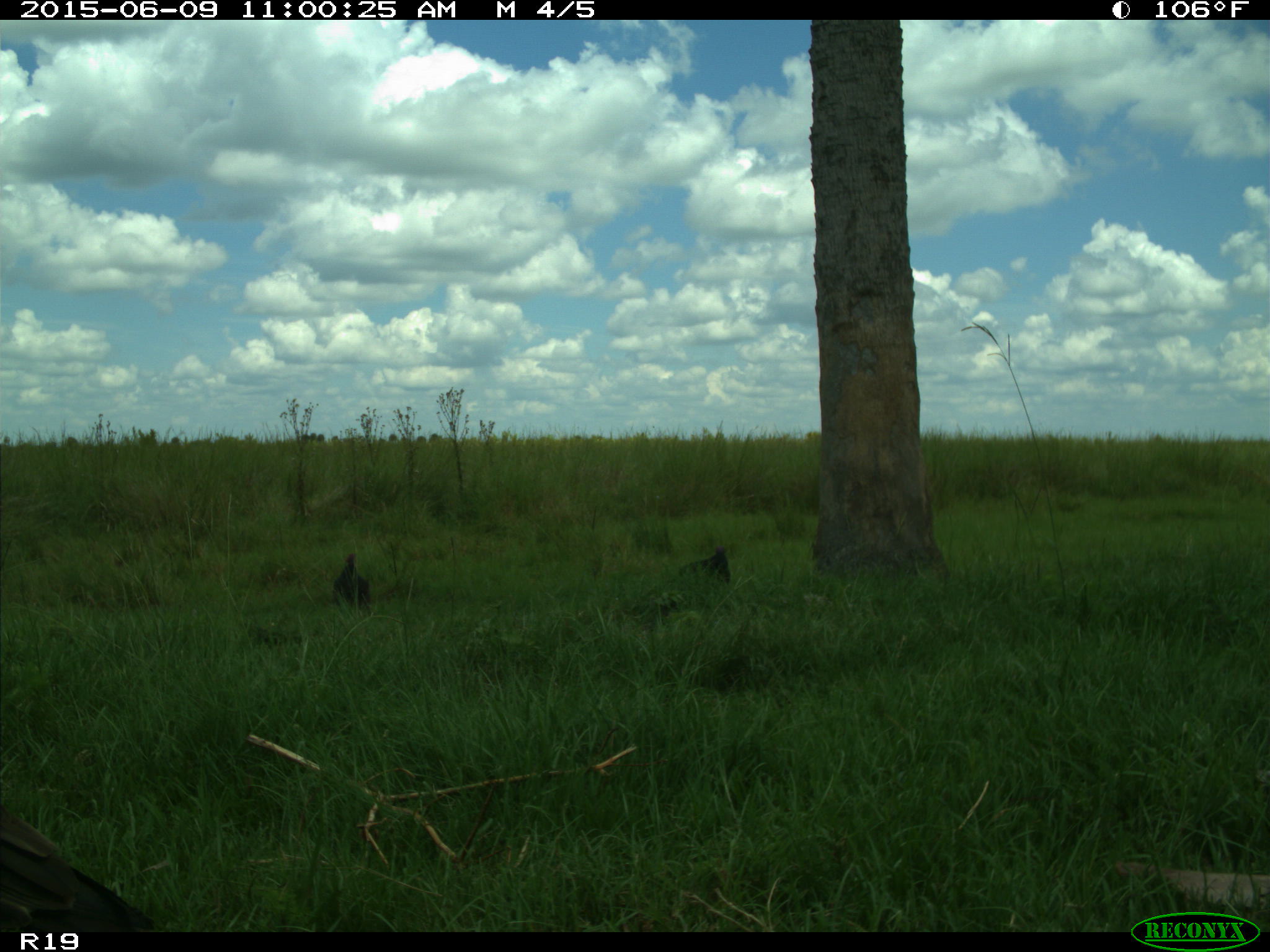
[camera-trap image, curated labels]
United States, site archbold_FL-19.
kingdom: Animalia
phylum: Chordata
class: Aves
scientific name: Aves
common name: birds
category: unidentified bird